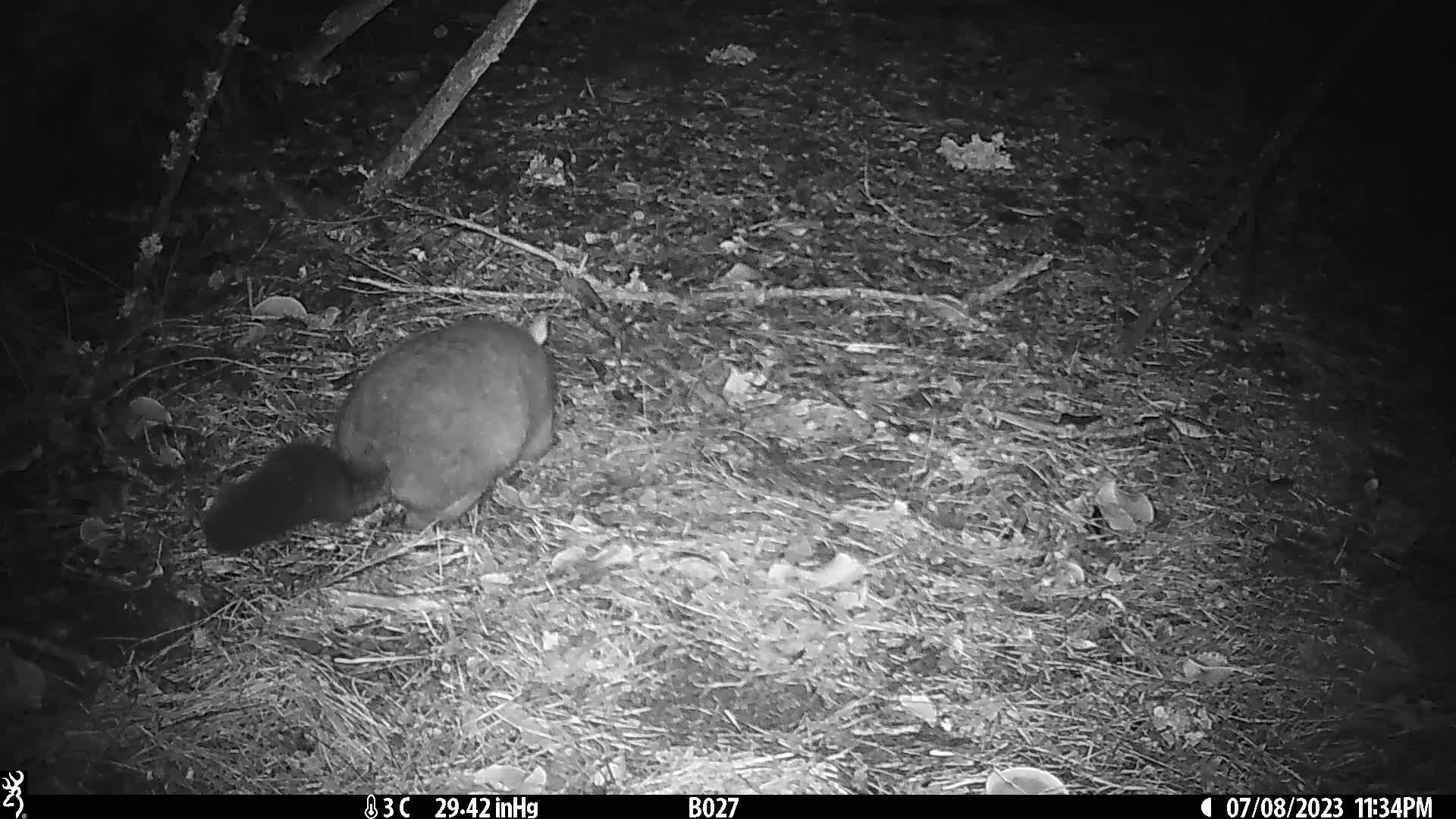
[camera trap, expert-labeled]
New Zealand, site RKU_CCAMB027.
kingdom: Animalia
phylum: Chordata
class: Mammalia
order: Diprotodontia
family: Phalangeridae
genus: Trichosurus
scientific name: Trichosurus vulpecula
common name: common brushtail possum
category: possum